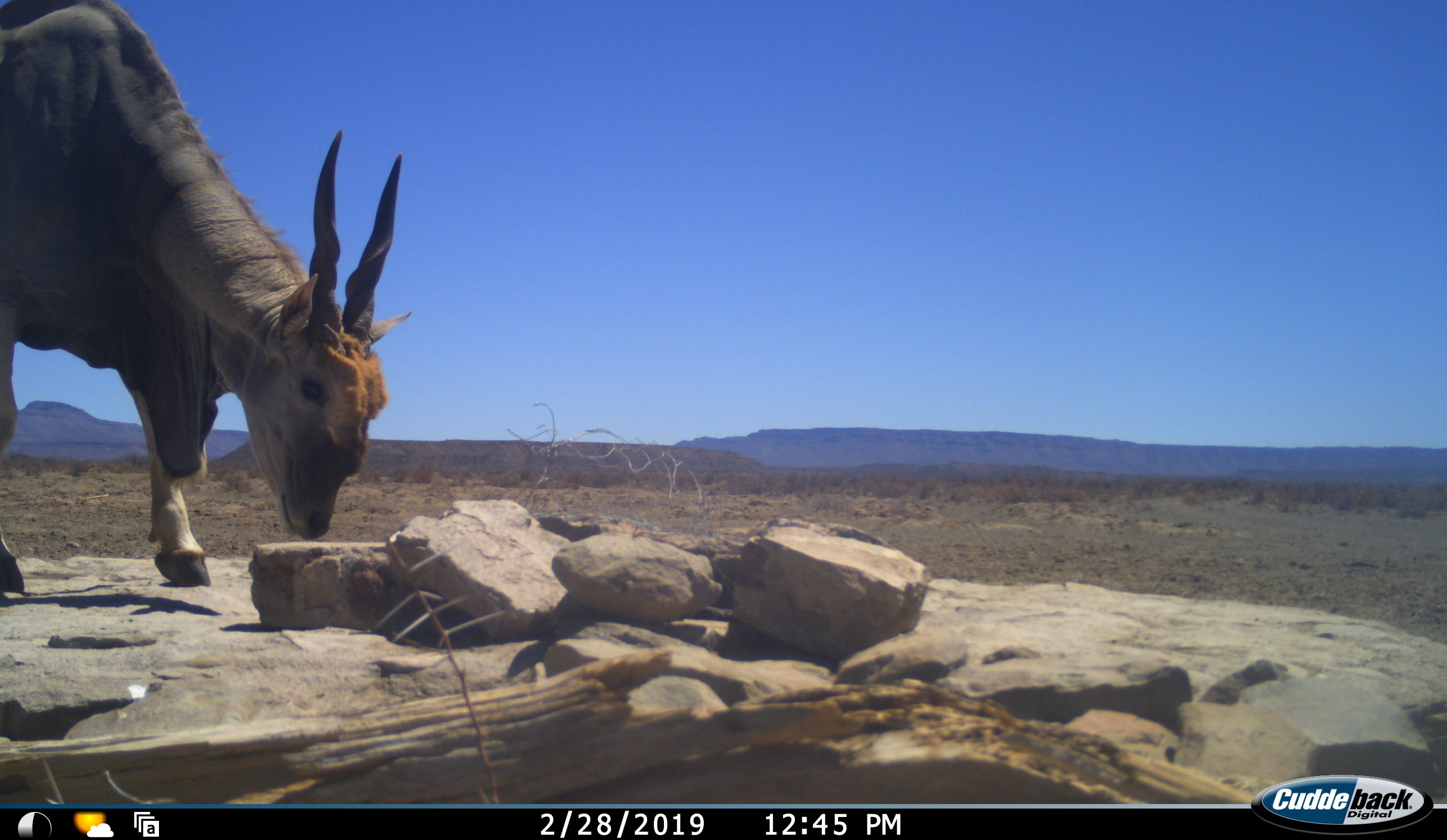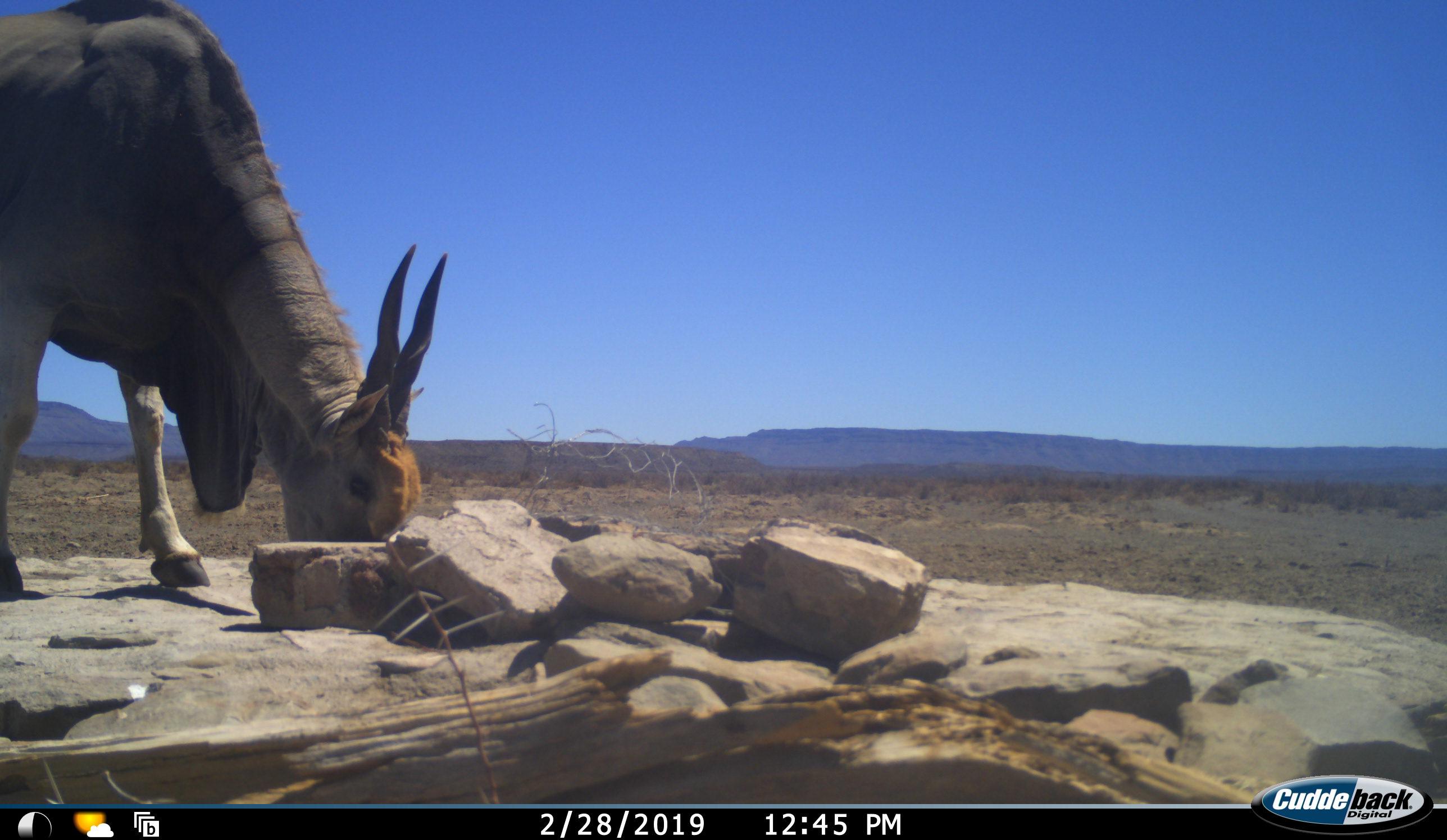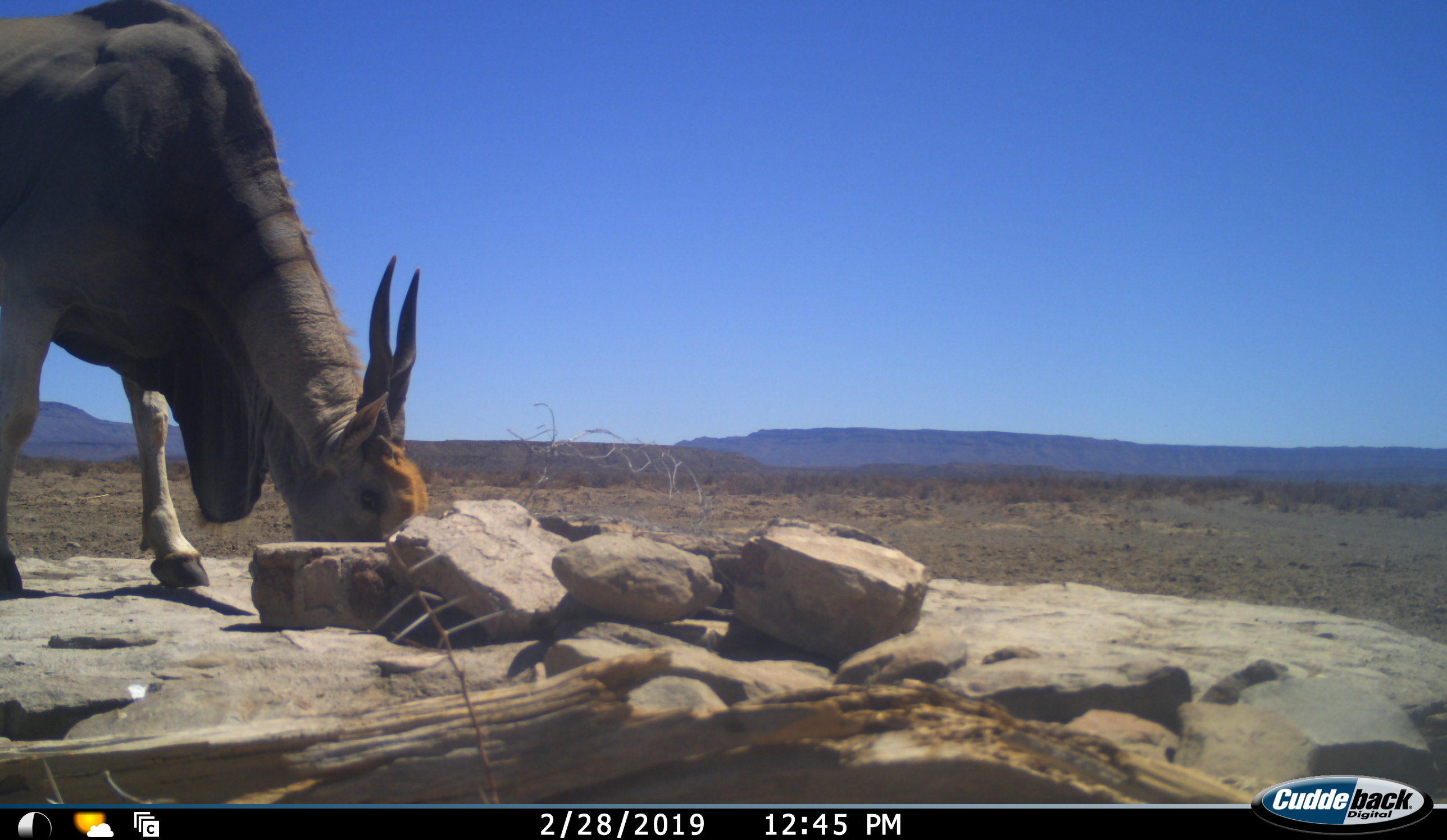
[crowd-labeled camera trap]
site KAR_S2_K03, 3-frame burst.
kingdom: Animalia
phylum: Chordata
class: Mammalia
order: Artiodactyla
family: Bovidae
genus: Tragelaphus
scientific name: Tragelaphus oryx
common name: eland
Eland (Tragelaphus oryx), count 1. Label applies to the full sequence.